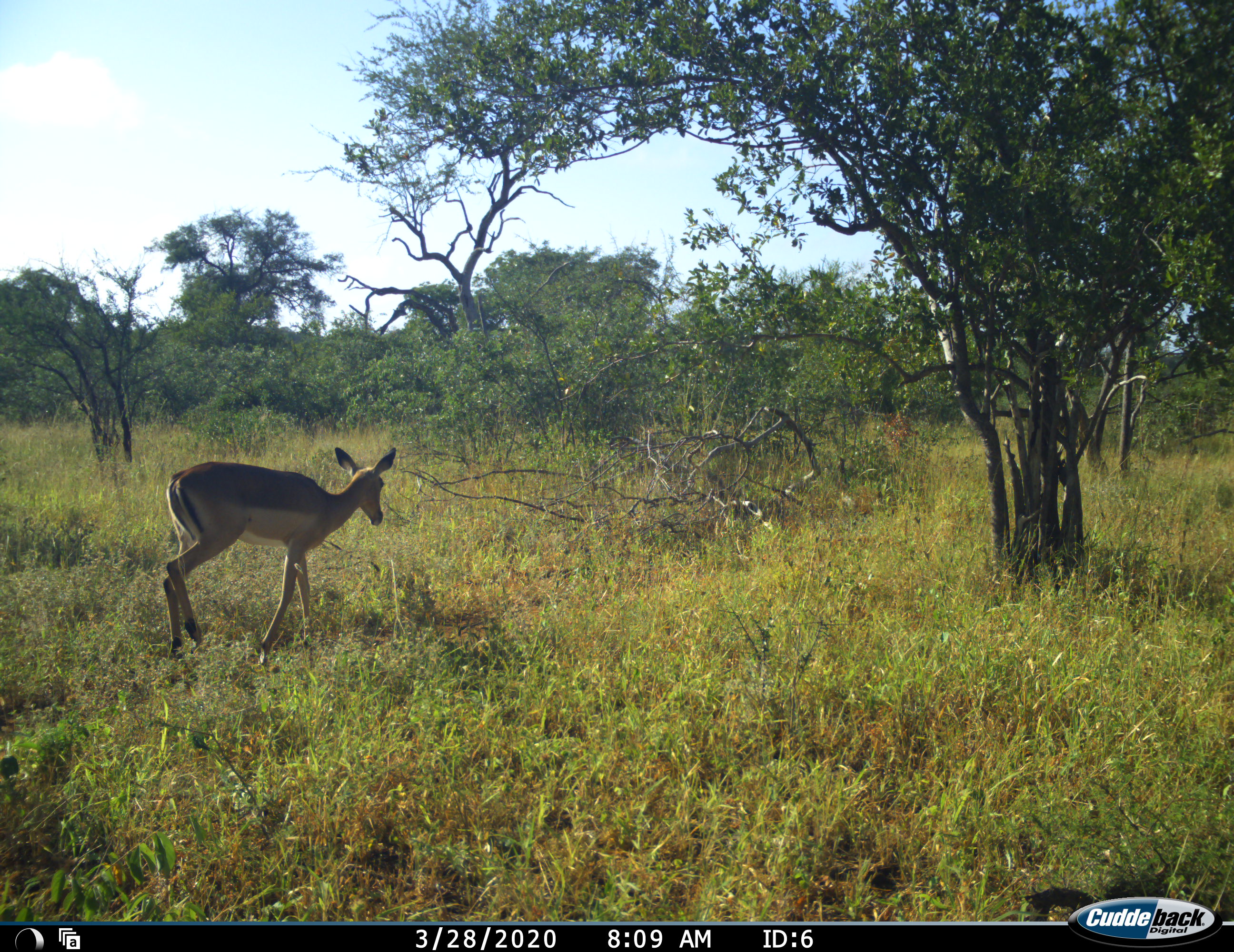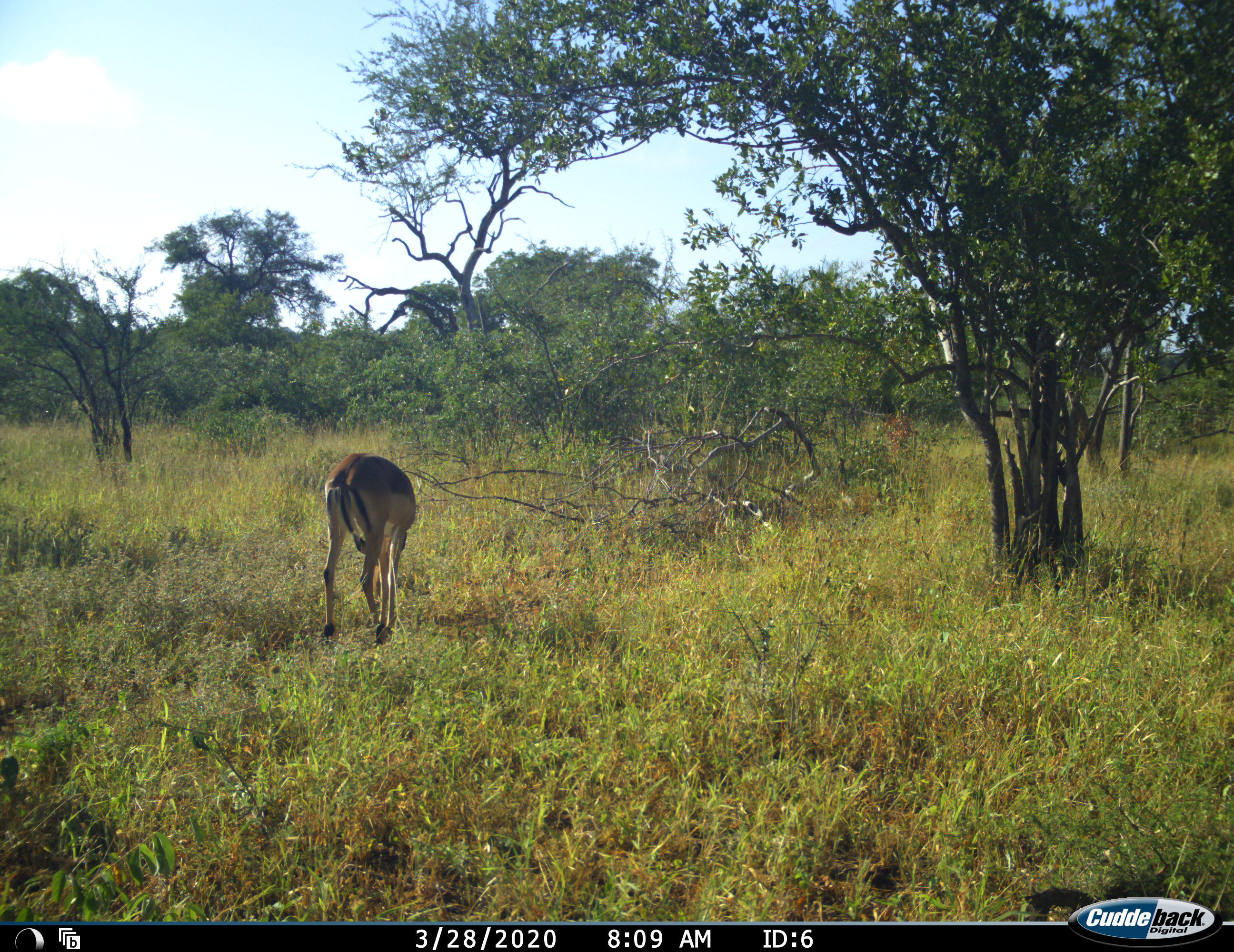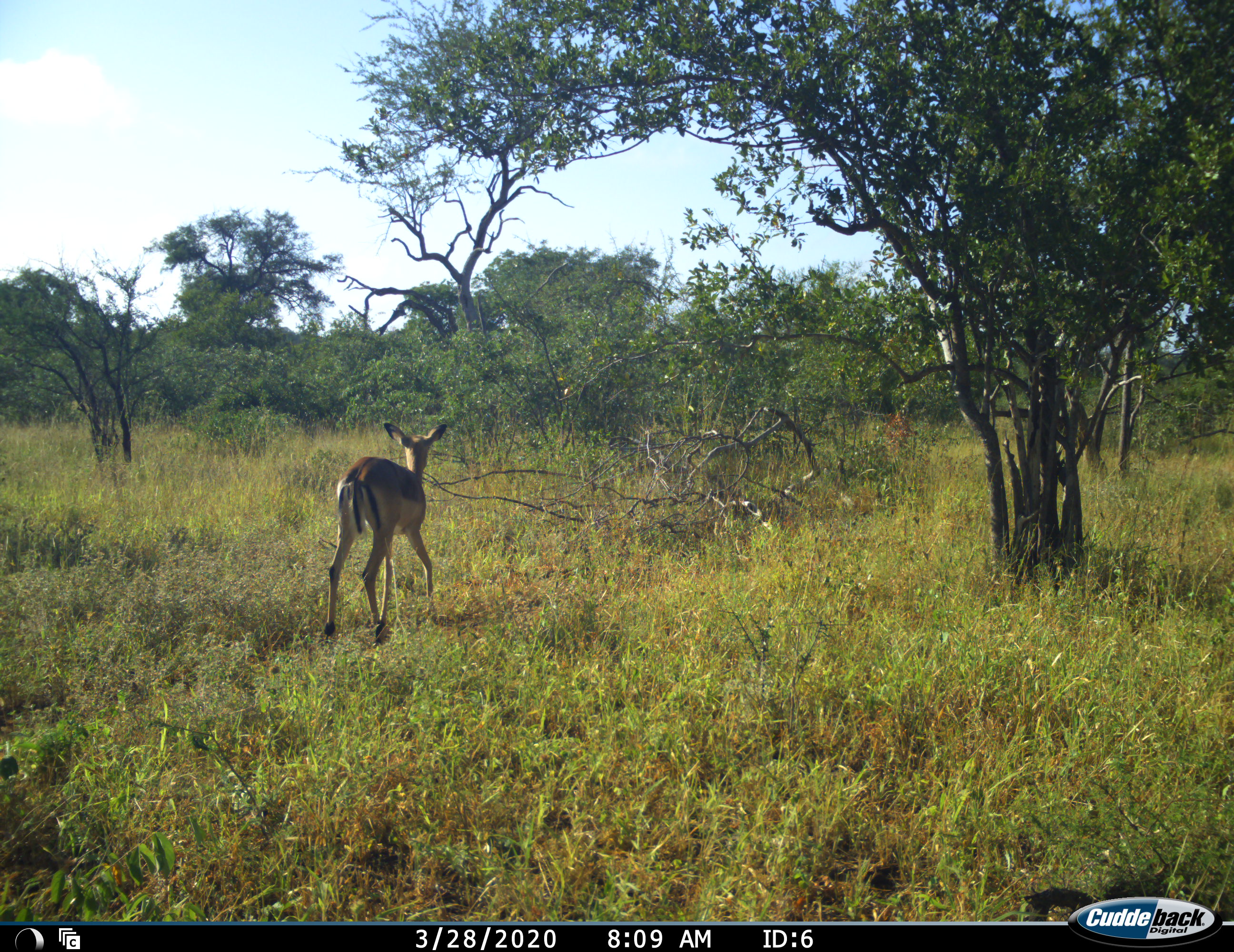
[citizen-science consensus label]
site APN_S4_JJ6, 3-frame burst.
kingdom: Animalia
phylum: Chordata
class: Mammalia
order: Artiodactyla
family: Bovidae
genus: Aepyceros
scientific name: Aepyceros melampus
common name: impala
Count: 1.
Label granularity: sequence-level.